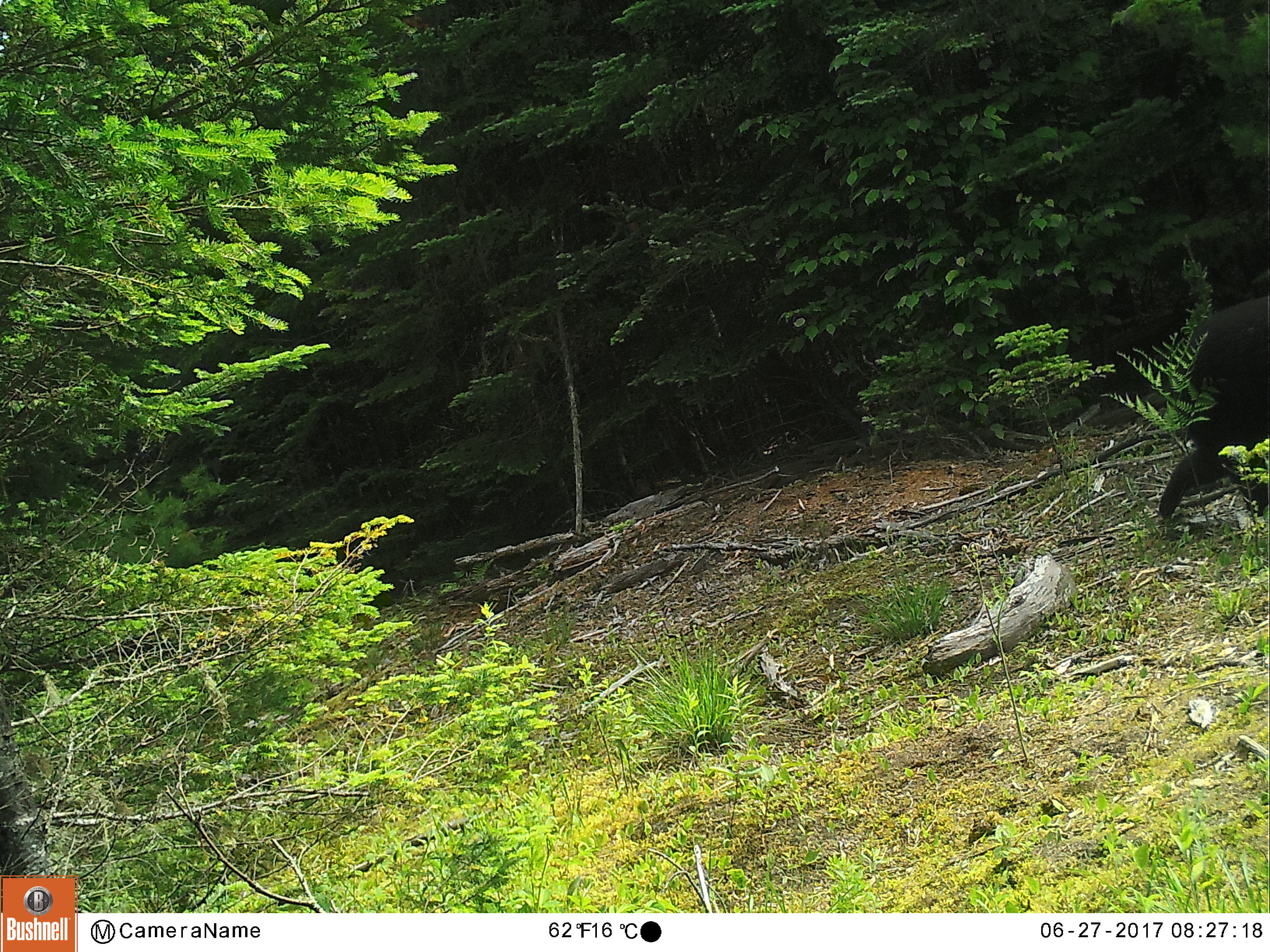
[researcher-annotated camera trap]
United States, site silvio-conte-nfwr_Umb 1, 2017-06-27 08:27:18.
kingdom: Animalia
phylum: Chordata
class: Mammalia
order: Carnivora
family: Ursidae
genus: Ursus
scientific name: Ursus americanus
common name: black bear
Black bear (Ursus americanus).